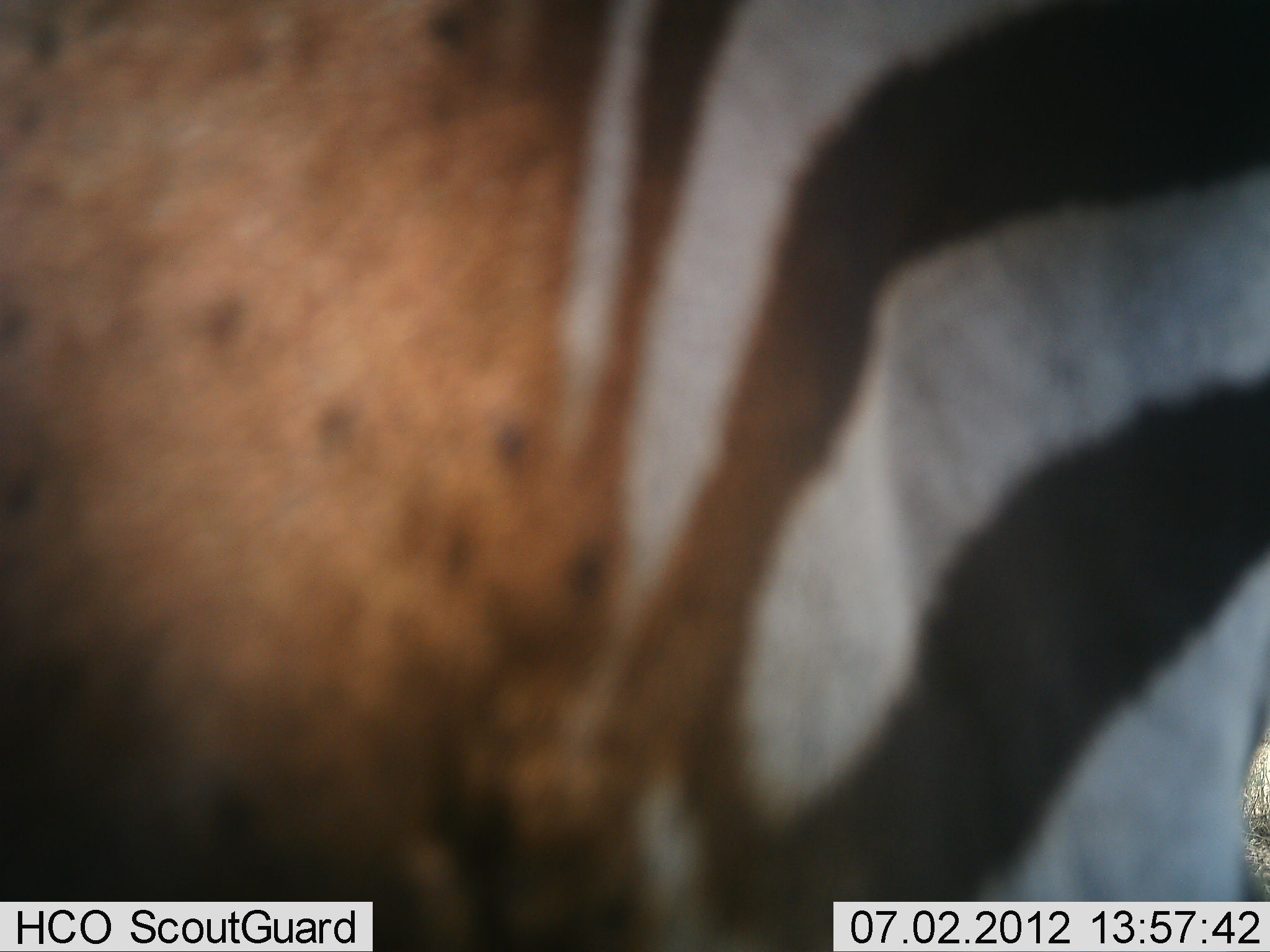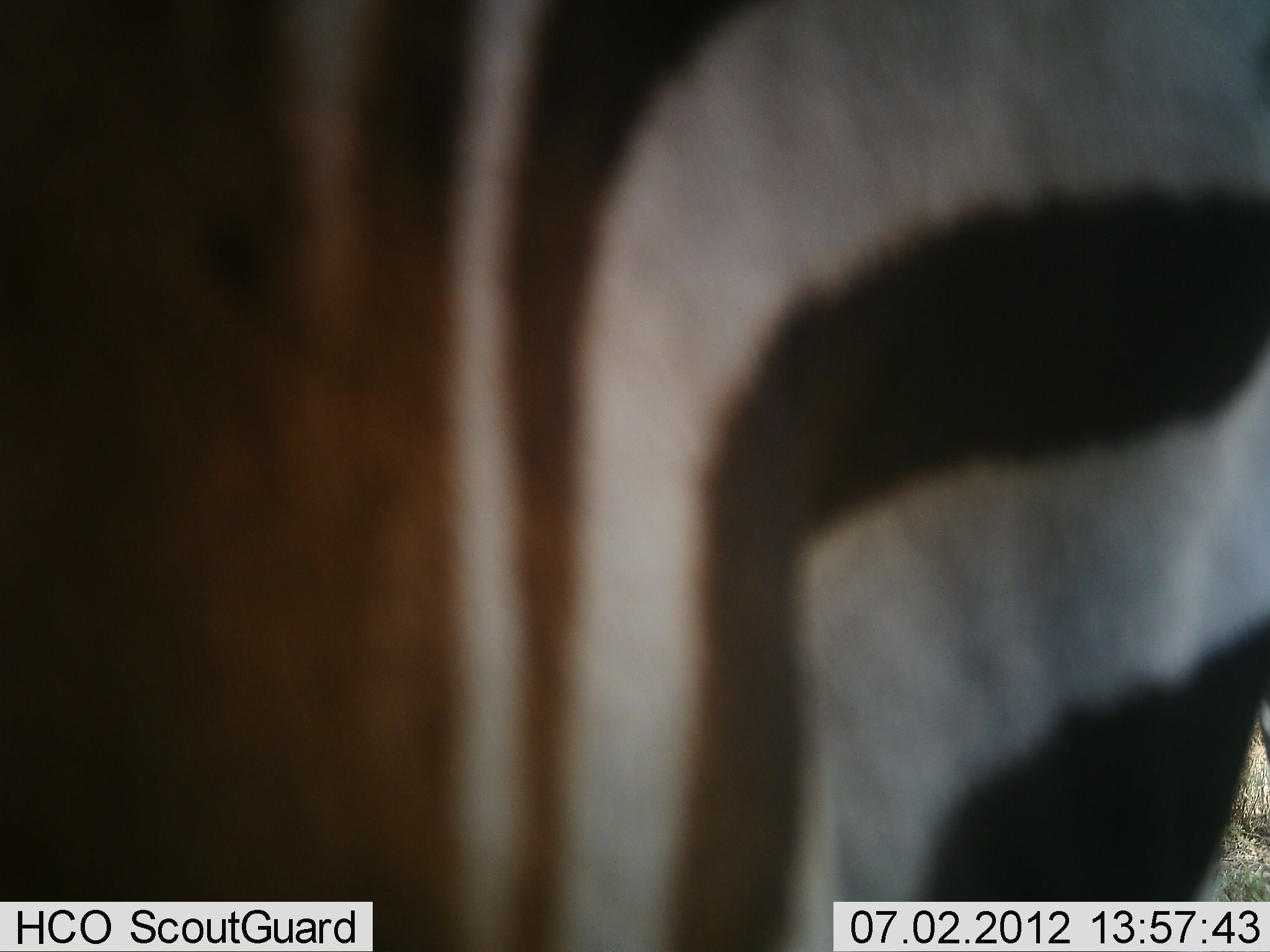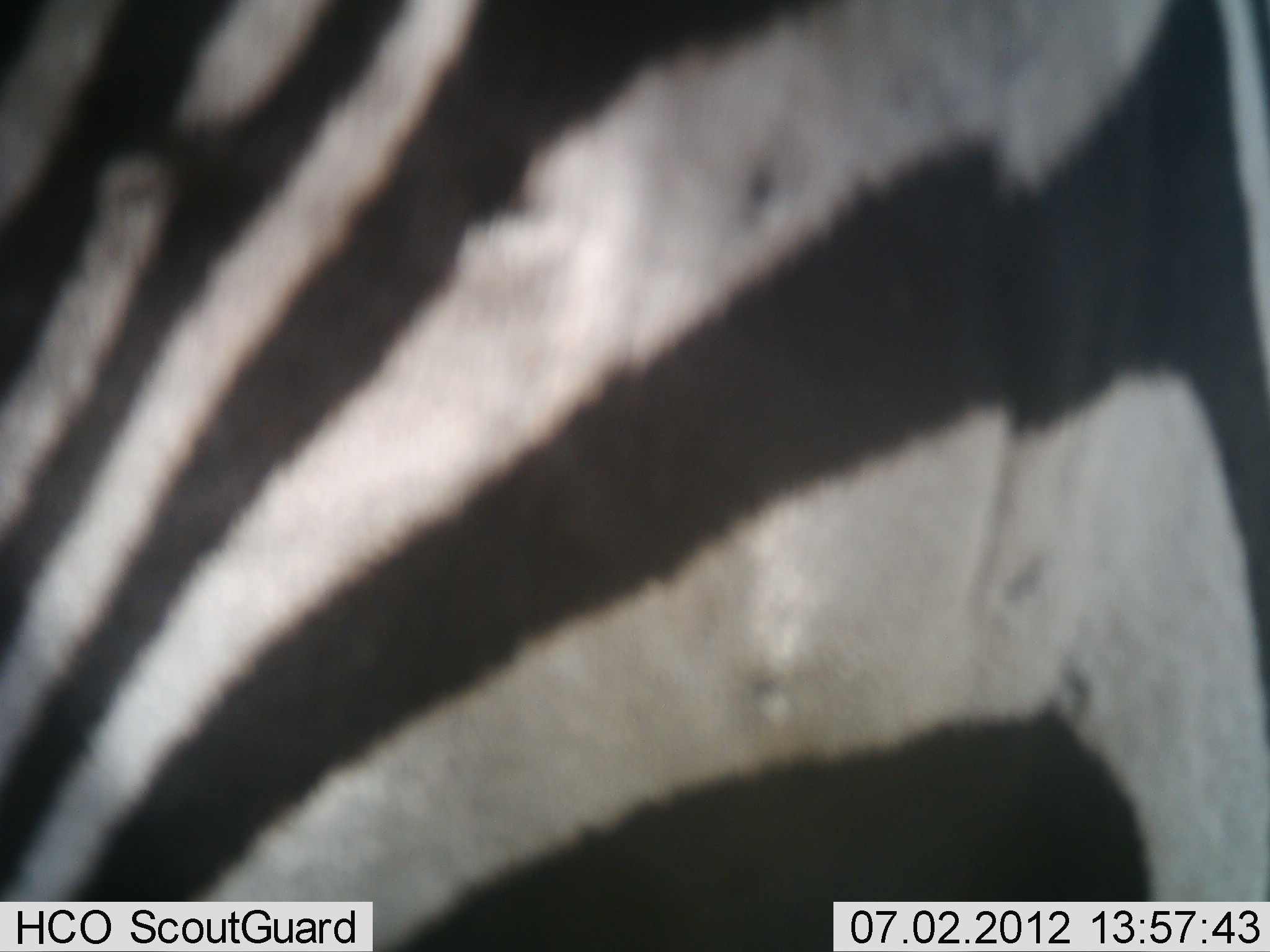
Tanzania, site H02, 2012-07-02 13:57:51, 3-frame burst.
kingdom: Animalia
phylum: Chordata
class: Mammalia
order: Perissodactyla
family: Equidae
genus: Equus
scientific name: Equus quagga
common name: plains zebra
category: zebra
Zebra (plains zebra) (Equus quagga), count 1. Behavior (volunteer vote fractions): standing 40%, resting 0%, moving 60%, interacting 0%. Young present (vote fraction): 0%. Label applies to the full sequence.